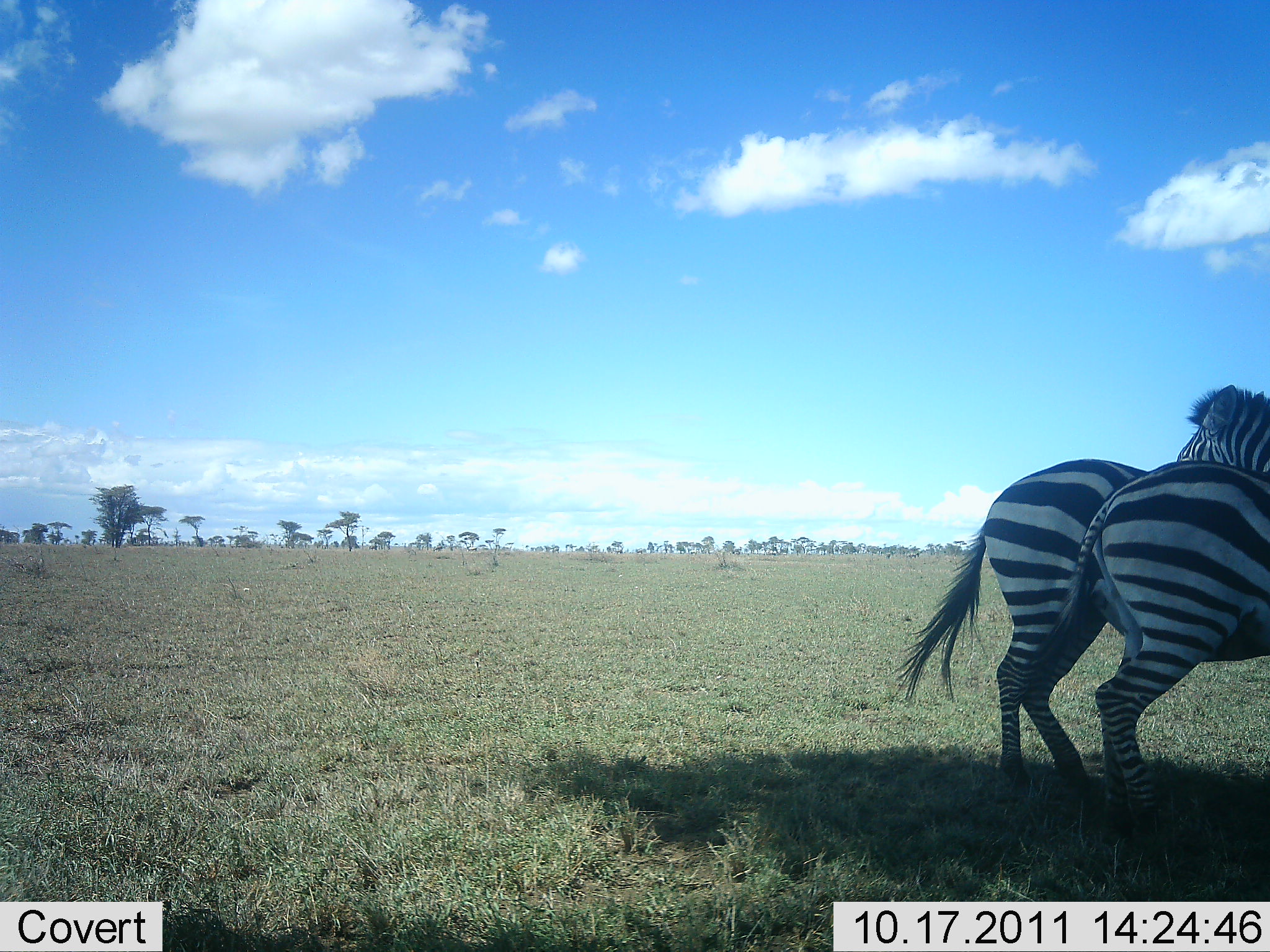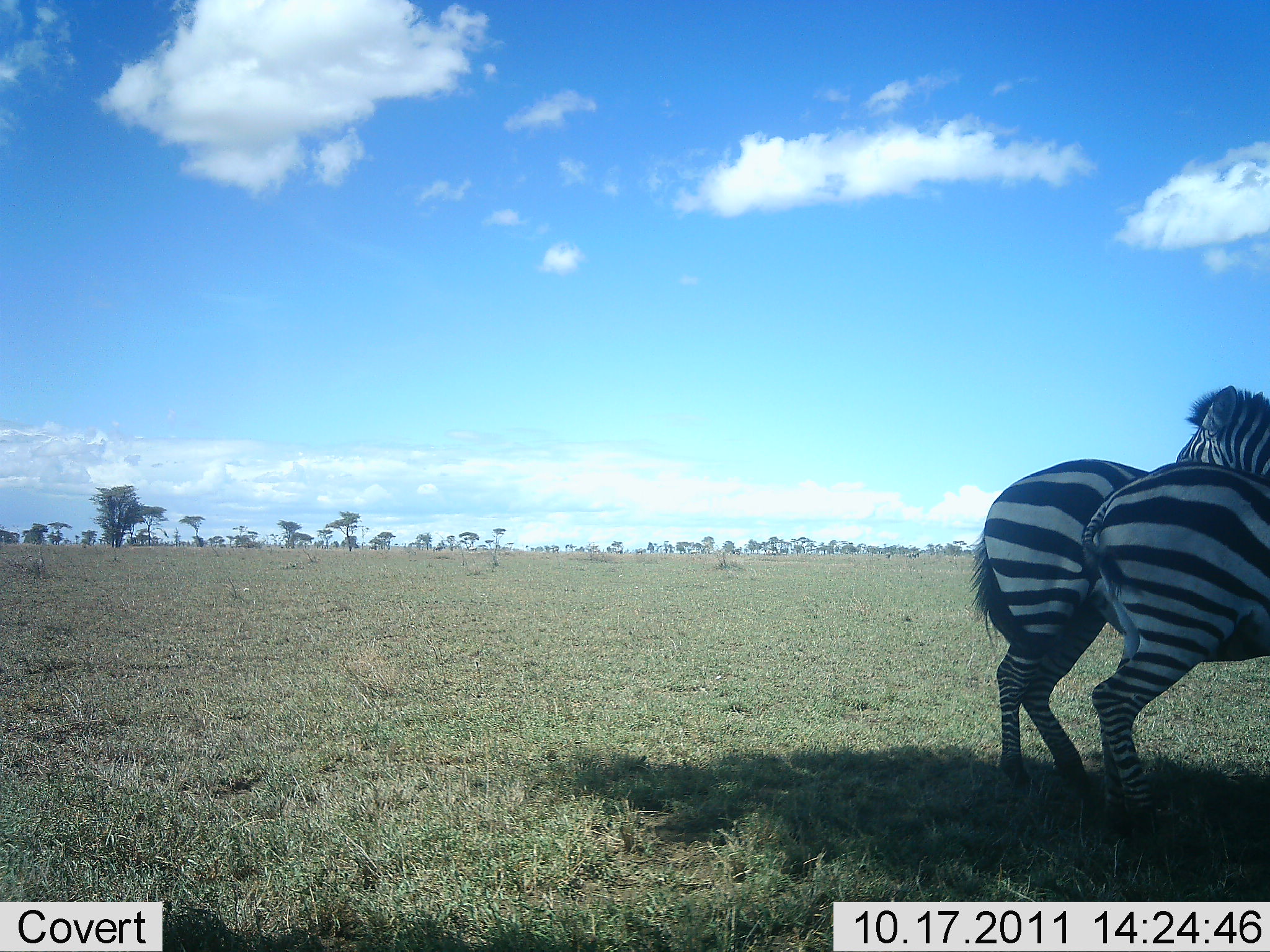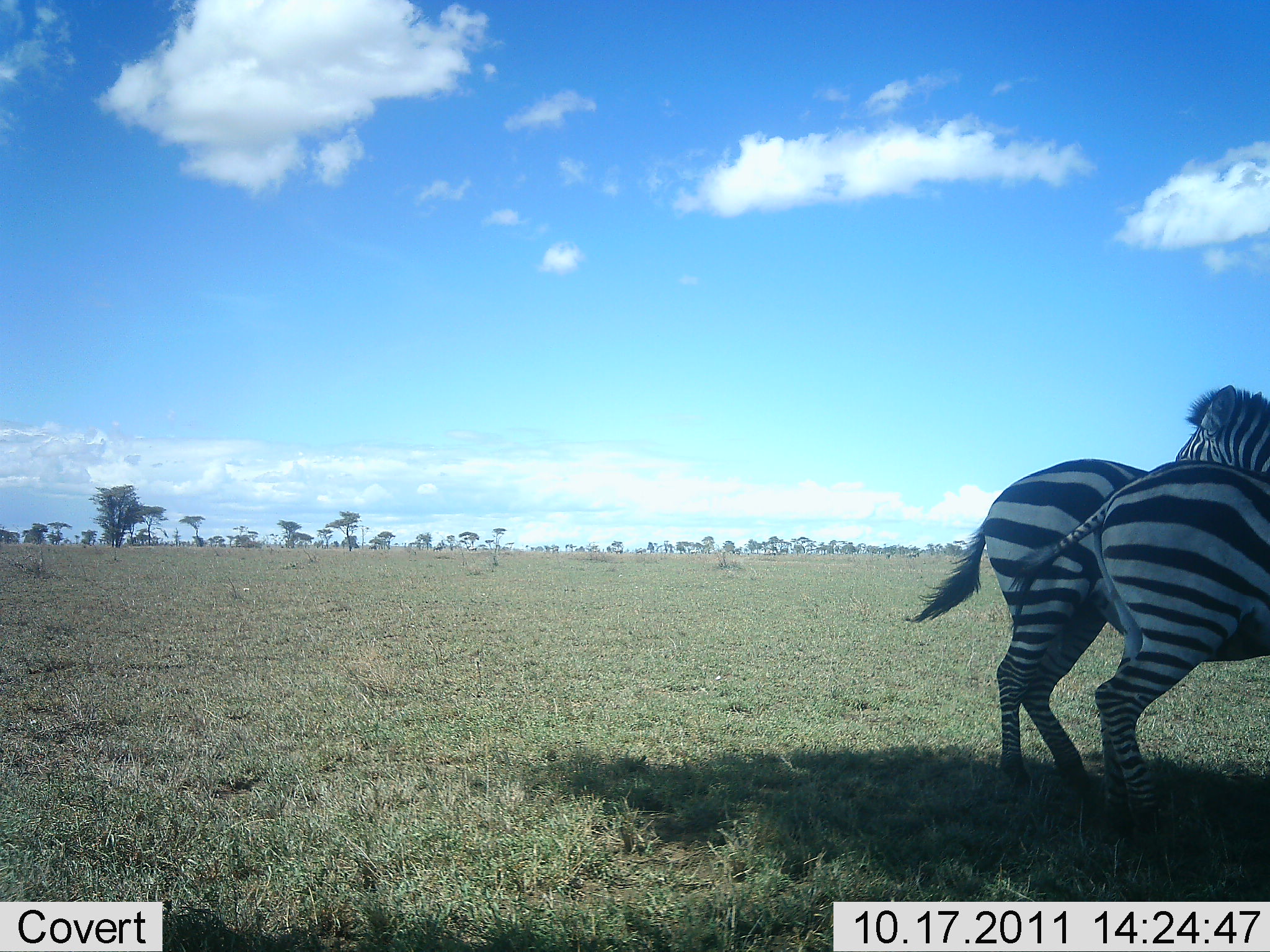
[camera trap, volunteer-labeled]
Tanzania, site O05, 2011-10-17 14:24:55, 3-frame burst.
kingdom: Animalia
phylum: Chordata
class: Mammalia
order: Perissodactyla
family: Equidae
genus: Equus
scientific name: Equus quagga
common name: plains zebra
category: zebra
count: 3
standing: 91%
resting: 27%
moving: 18%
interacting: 9%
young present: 0%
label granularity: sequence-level